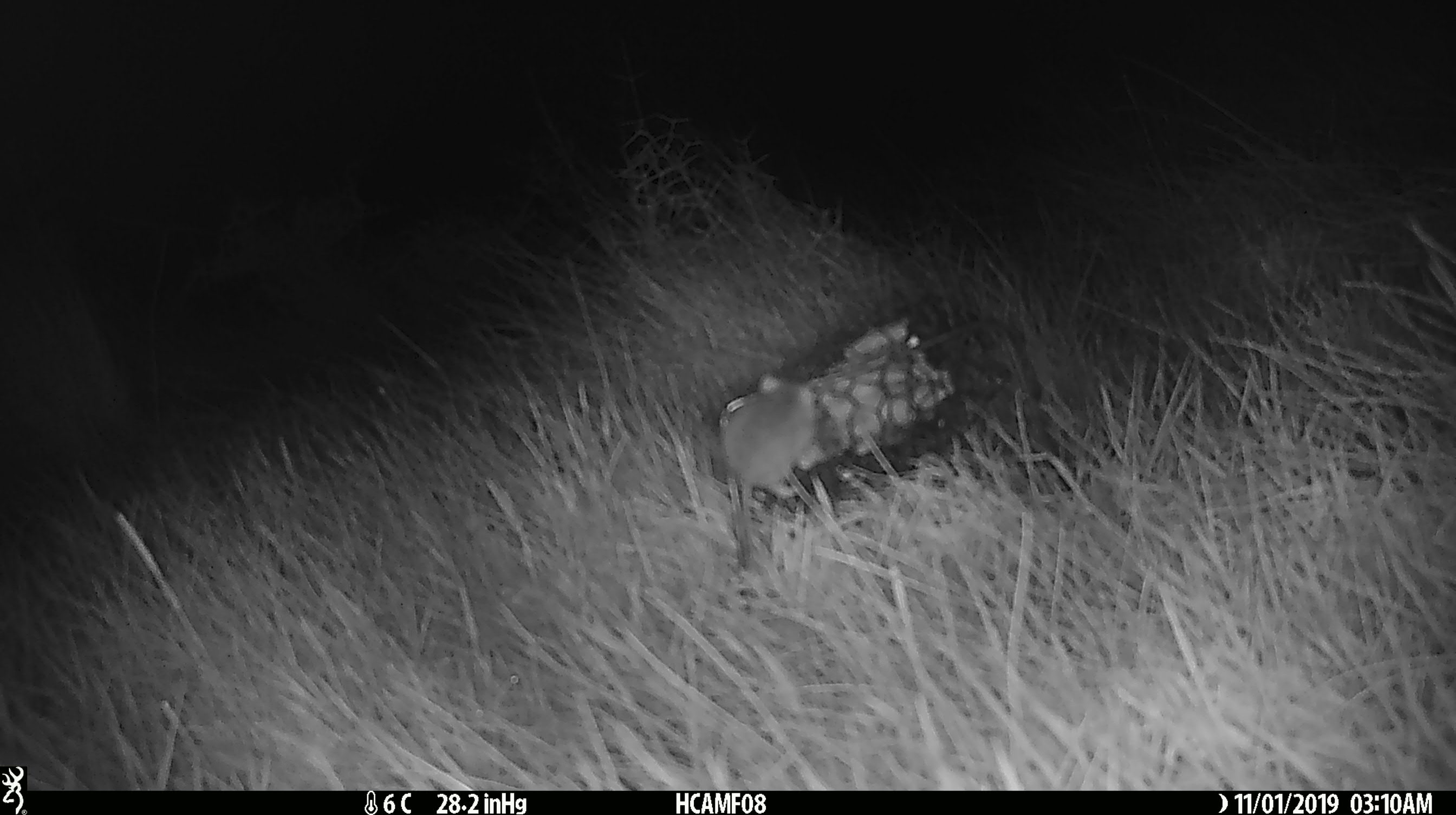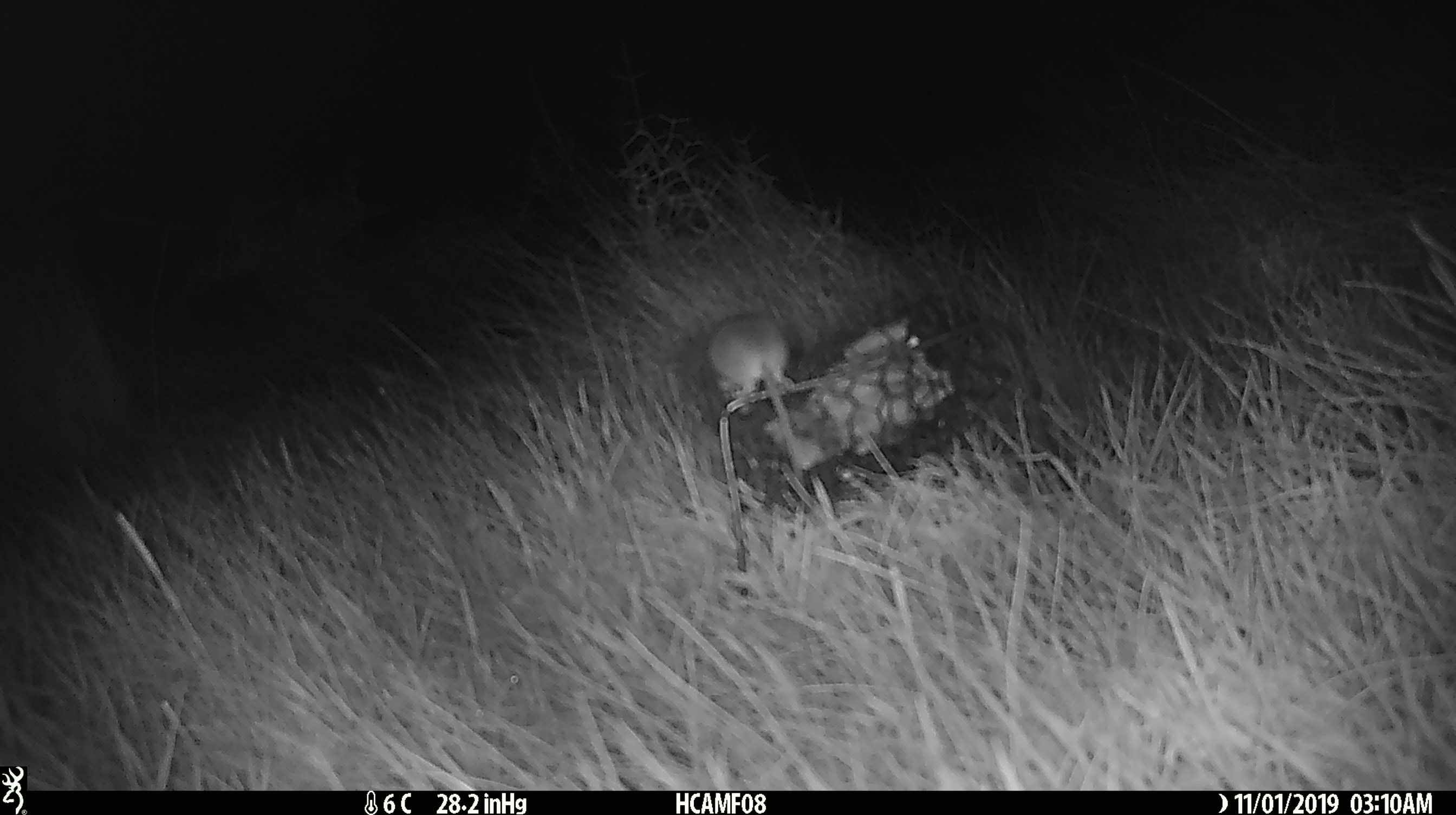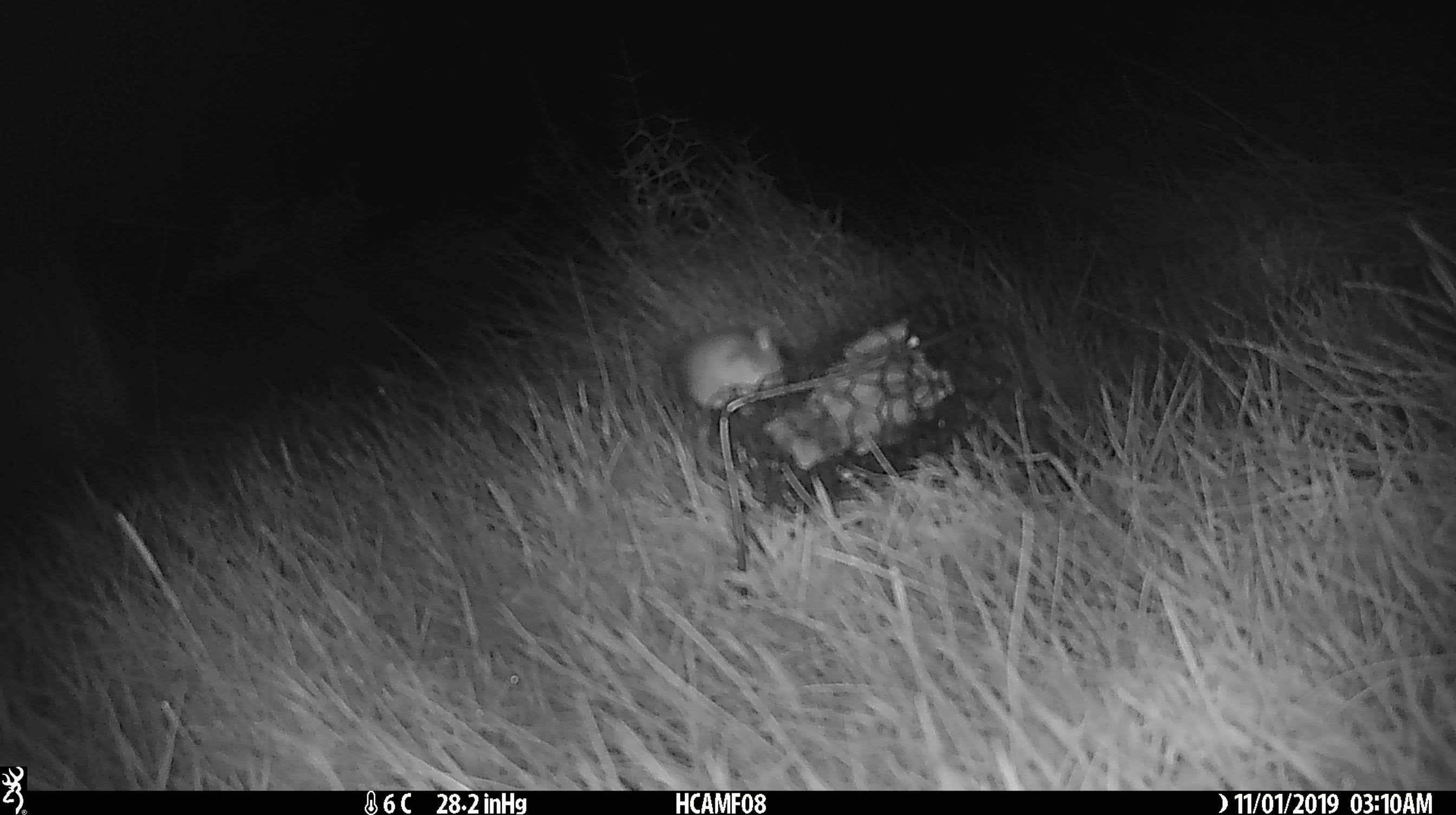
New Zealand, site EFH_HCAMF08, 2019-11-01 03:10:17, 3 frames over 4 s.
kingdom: Animalia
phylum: Chordata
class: Mammalia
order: Rodentia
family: Muridae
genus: Mus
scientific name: Mus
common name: mouse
Mouse (Mus).